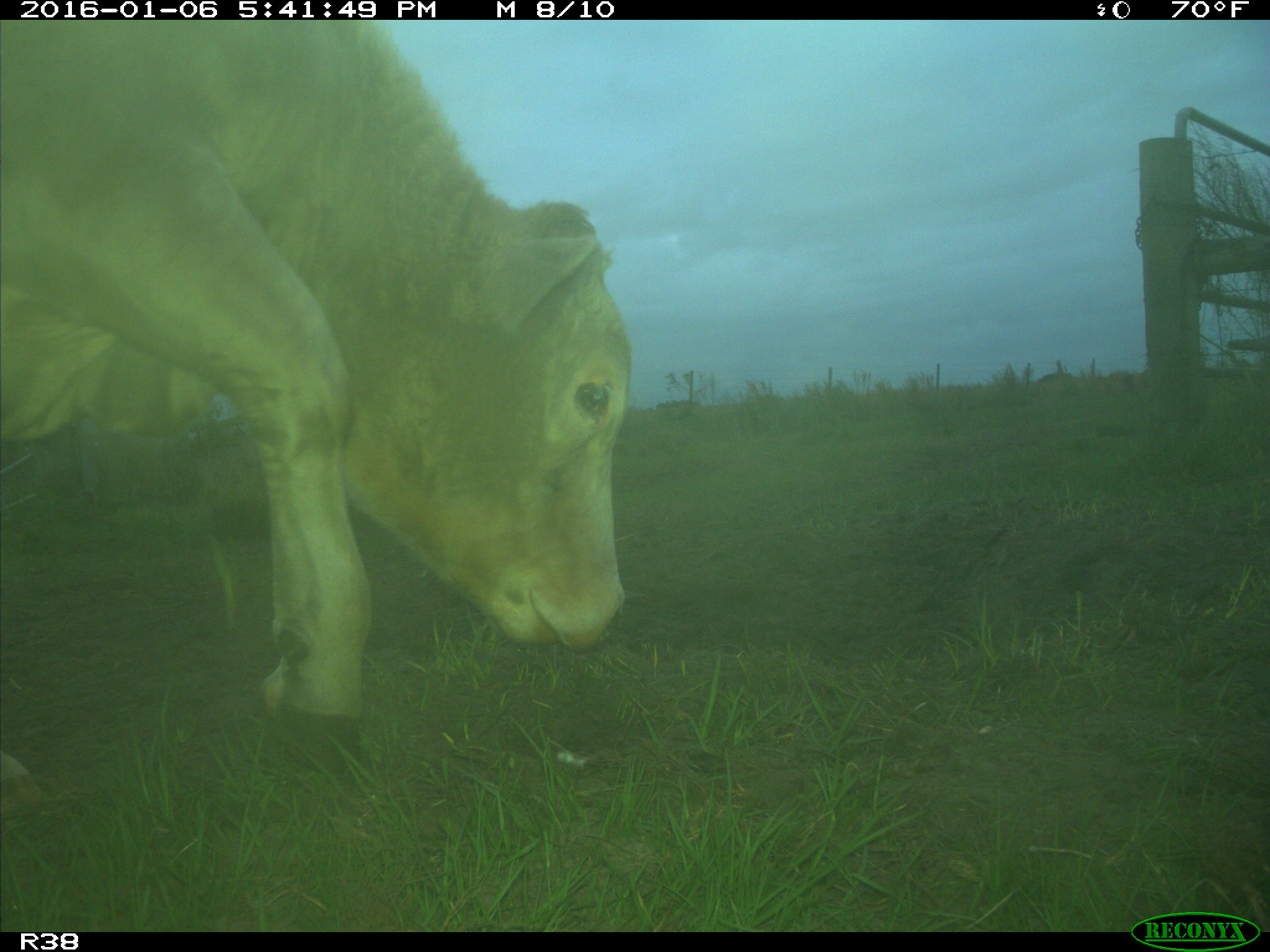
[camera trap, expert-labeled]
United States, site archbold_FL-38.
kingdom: Animalia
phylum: Chordata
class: Mammalia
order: Artiodactyla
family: Bovidae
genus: Bos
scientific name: Bos taurus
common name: domestic cow